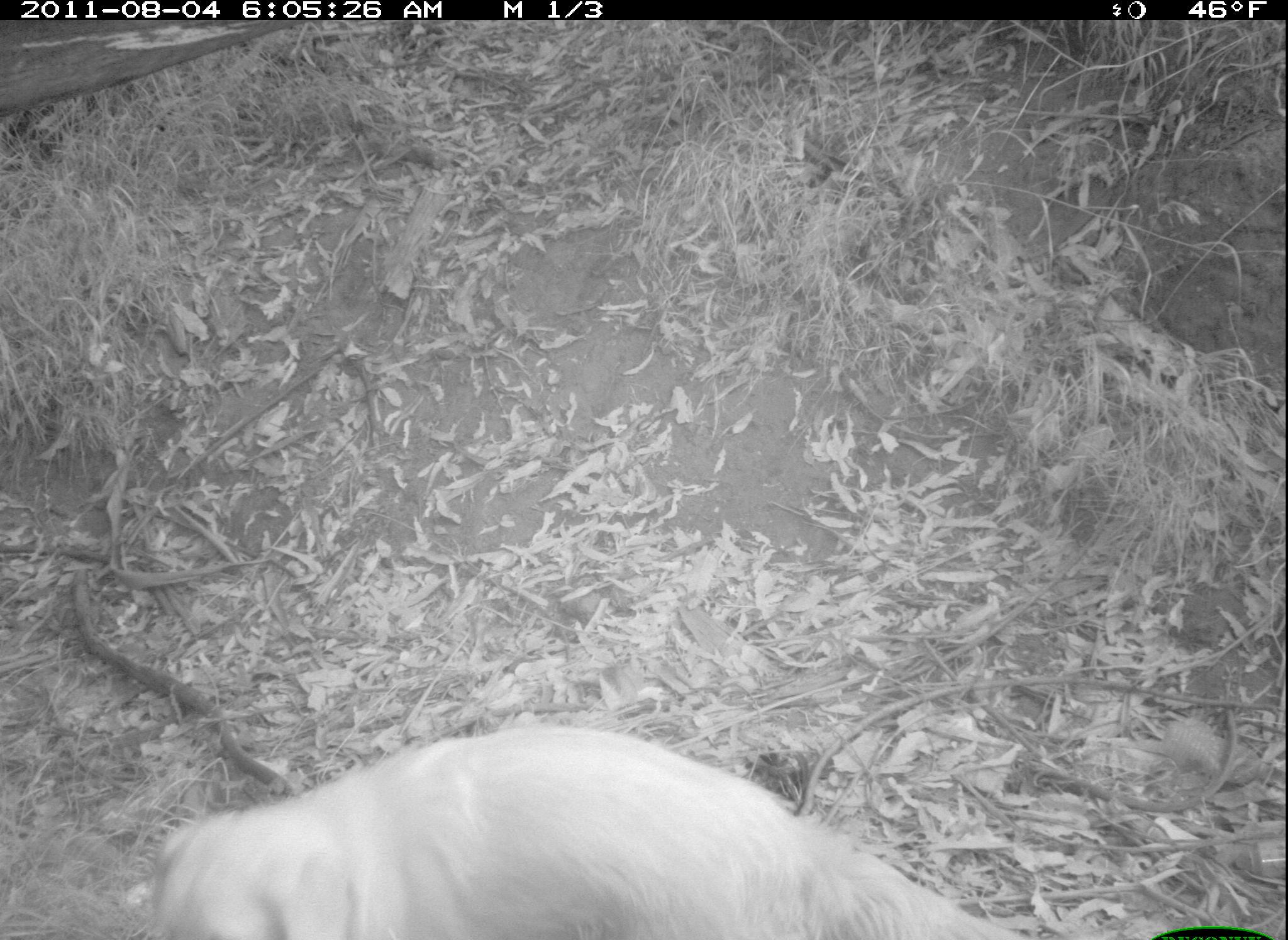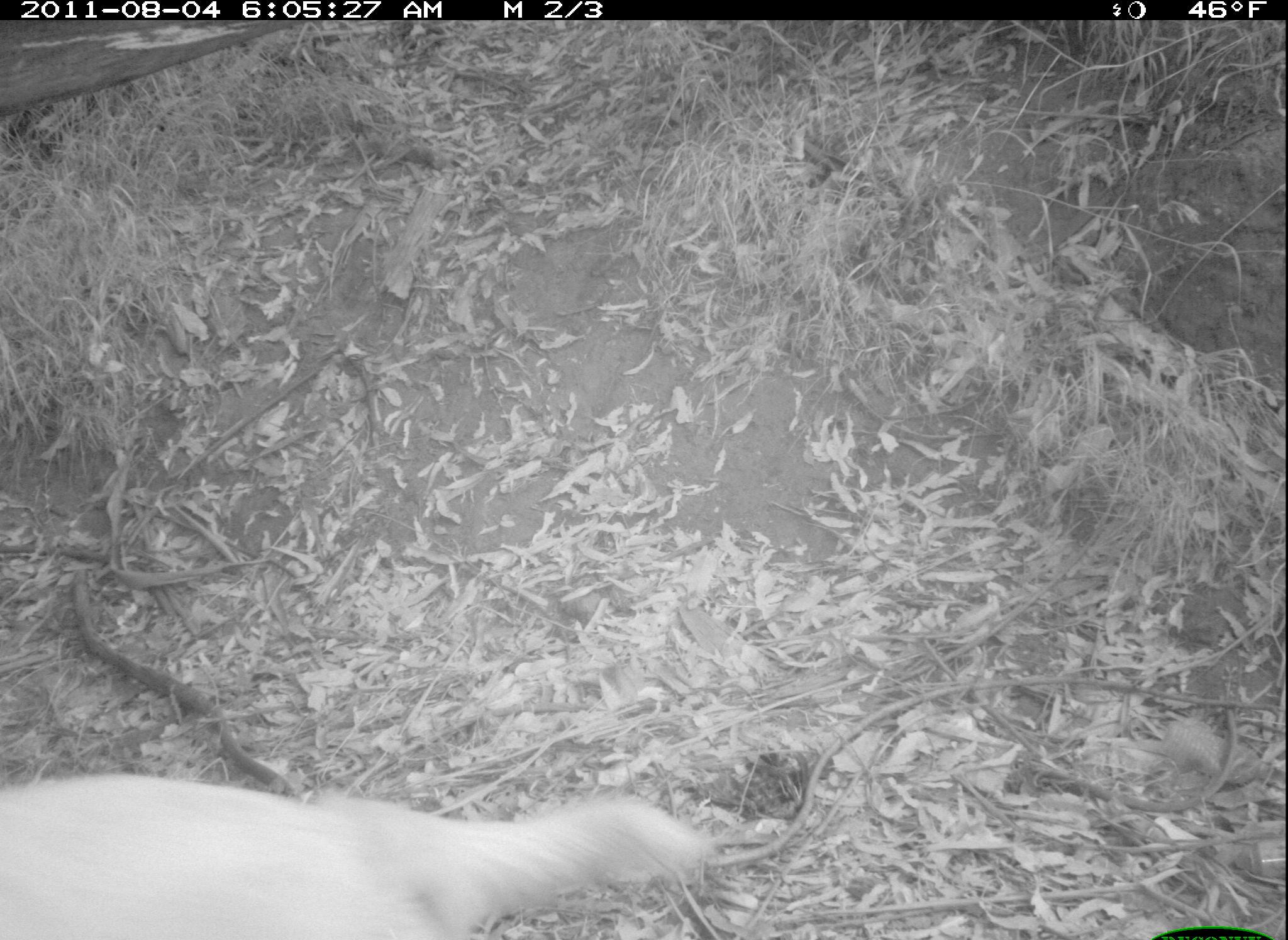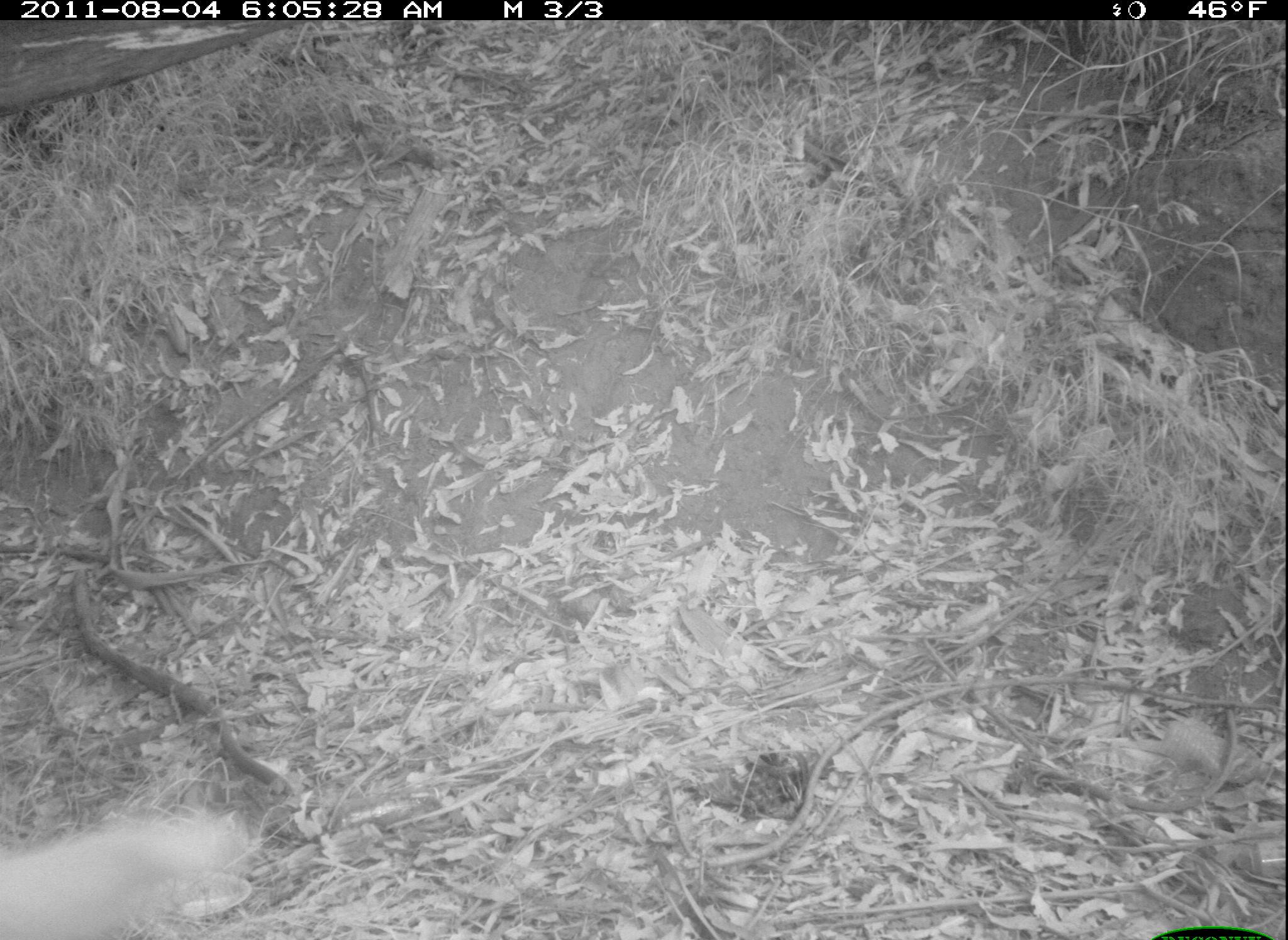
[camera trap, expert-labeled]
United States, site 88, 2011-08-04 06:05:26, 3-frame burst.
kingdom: Animalia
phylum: Chordata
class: Mammalia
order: Carnivora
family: Canidae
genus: Canis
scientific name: Canis familiaris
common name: domestic dog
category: dog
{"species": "dog (domestic dog) (Canis familiaris)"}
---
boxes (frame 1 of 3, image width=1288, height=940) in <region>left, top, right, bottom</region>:
dog: <region>142, 714, 1042, 940</region>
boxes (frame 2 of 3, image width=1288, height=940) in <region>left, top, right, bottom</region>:
dog: <region>0, 768, 726, 940</region>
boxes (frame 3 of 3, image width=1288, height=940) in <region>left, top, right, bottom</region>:
dog: <region>0, 791, 267, 936</region>